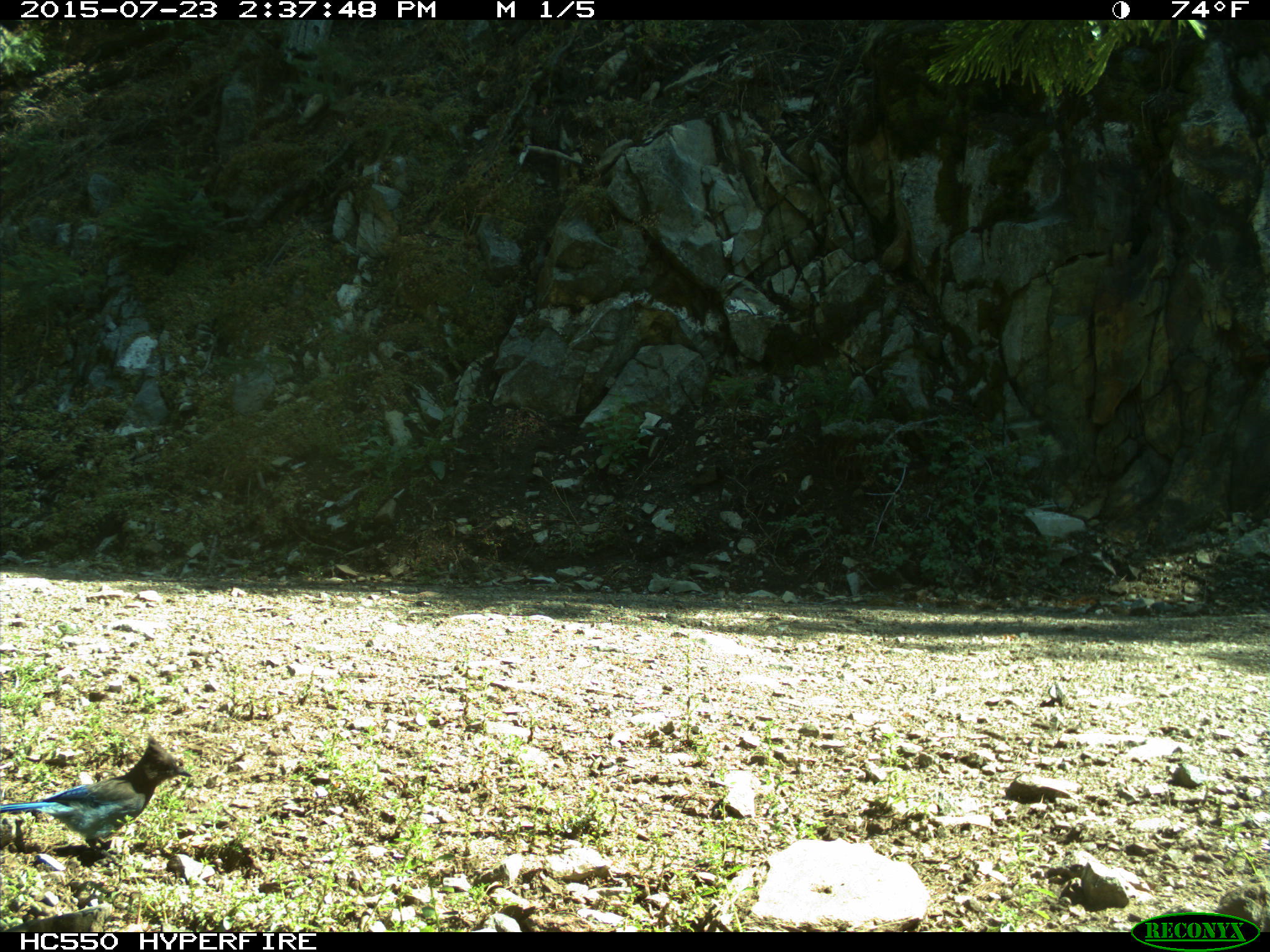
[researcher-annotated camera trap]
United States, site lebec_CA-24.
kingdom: Animalia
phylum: Chordata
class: Aves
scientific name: Aves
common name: birds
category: unidentified bird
Unidentified bird (birds) (Aves).